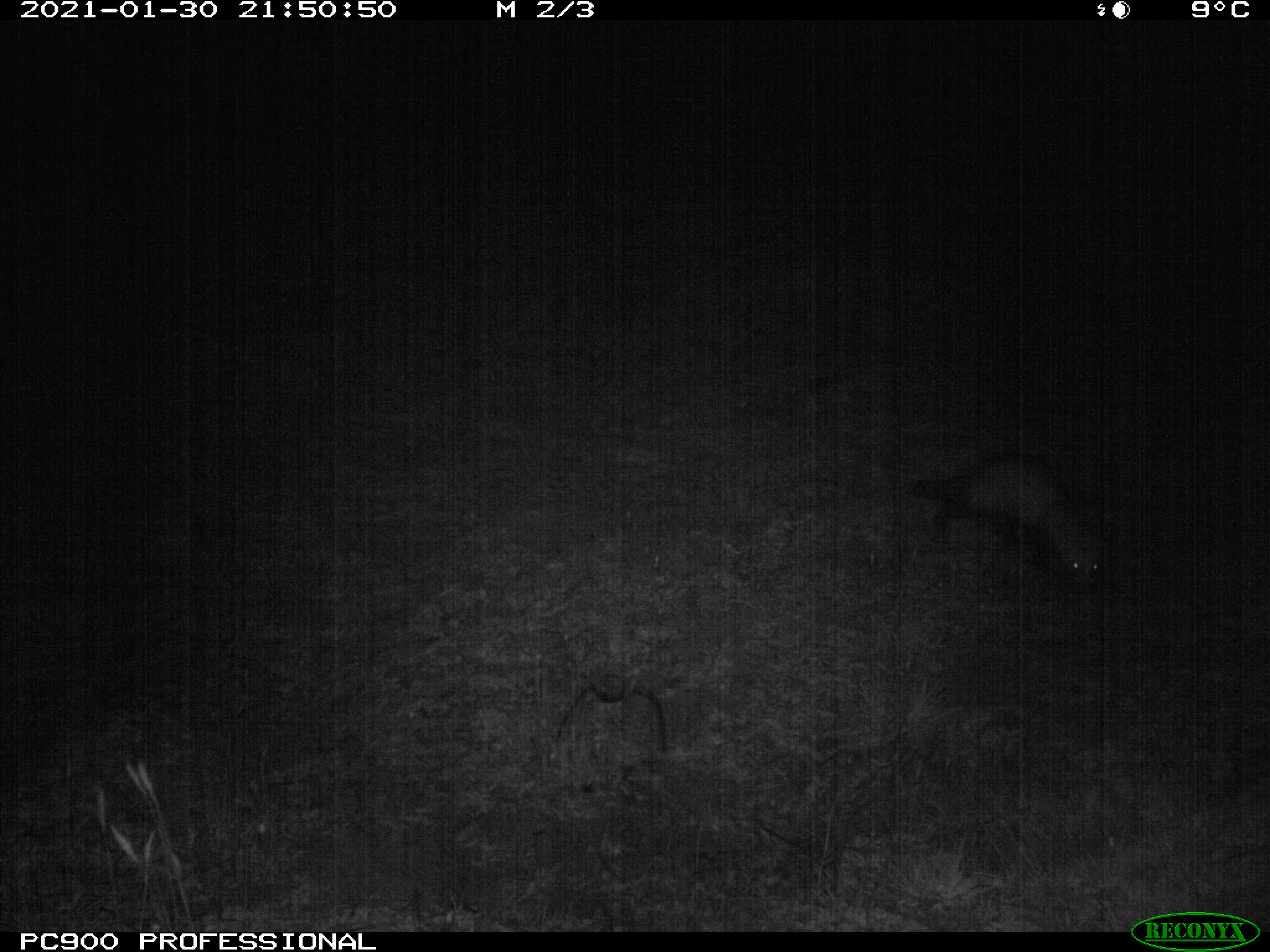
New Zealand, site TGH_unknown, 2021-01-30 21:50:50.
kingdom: Animalia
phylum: Chordata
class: Mammalia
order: Carnivora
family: Mustelidae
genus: Mustela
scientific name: Mustela furo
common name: ferret